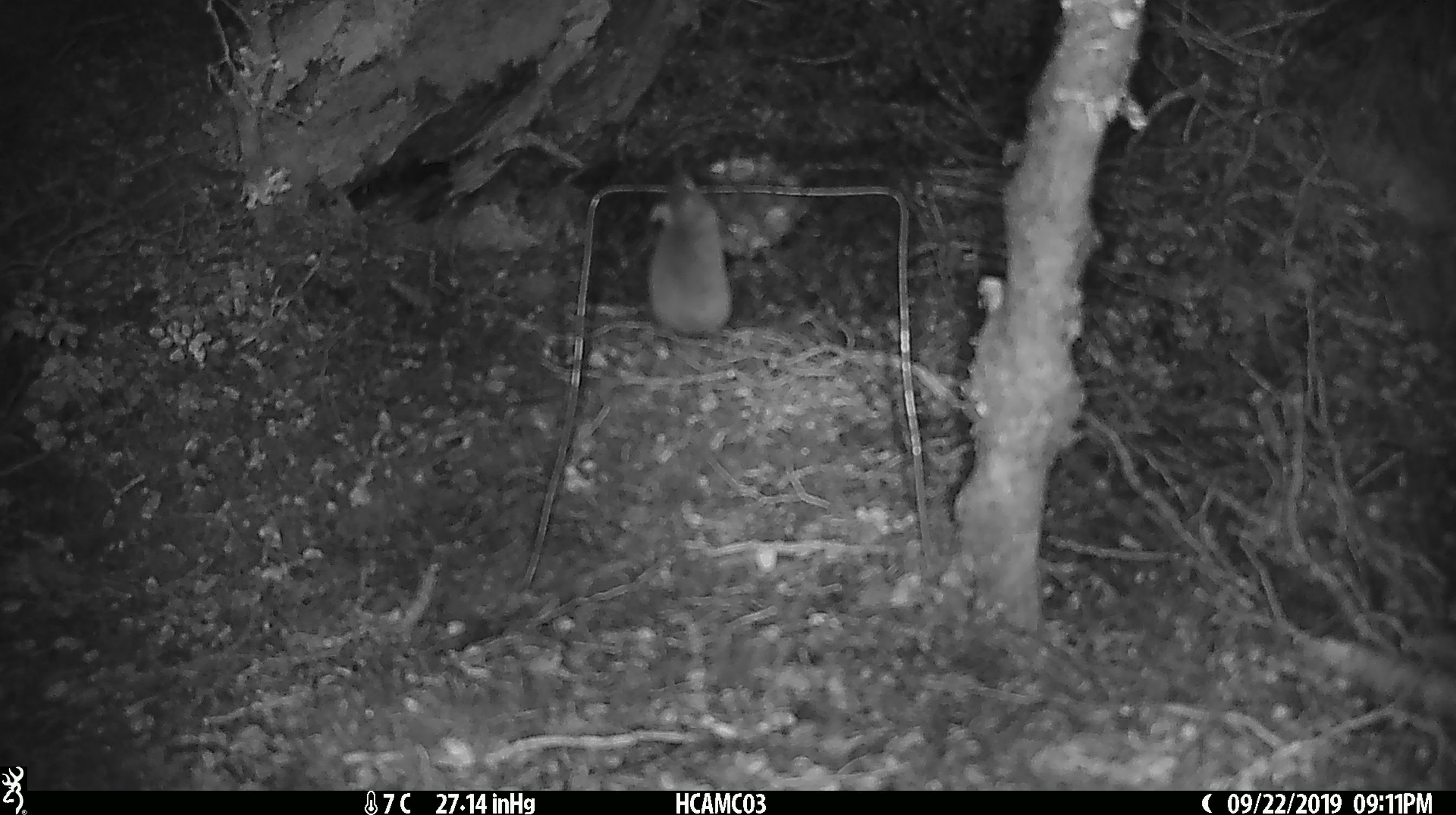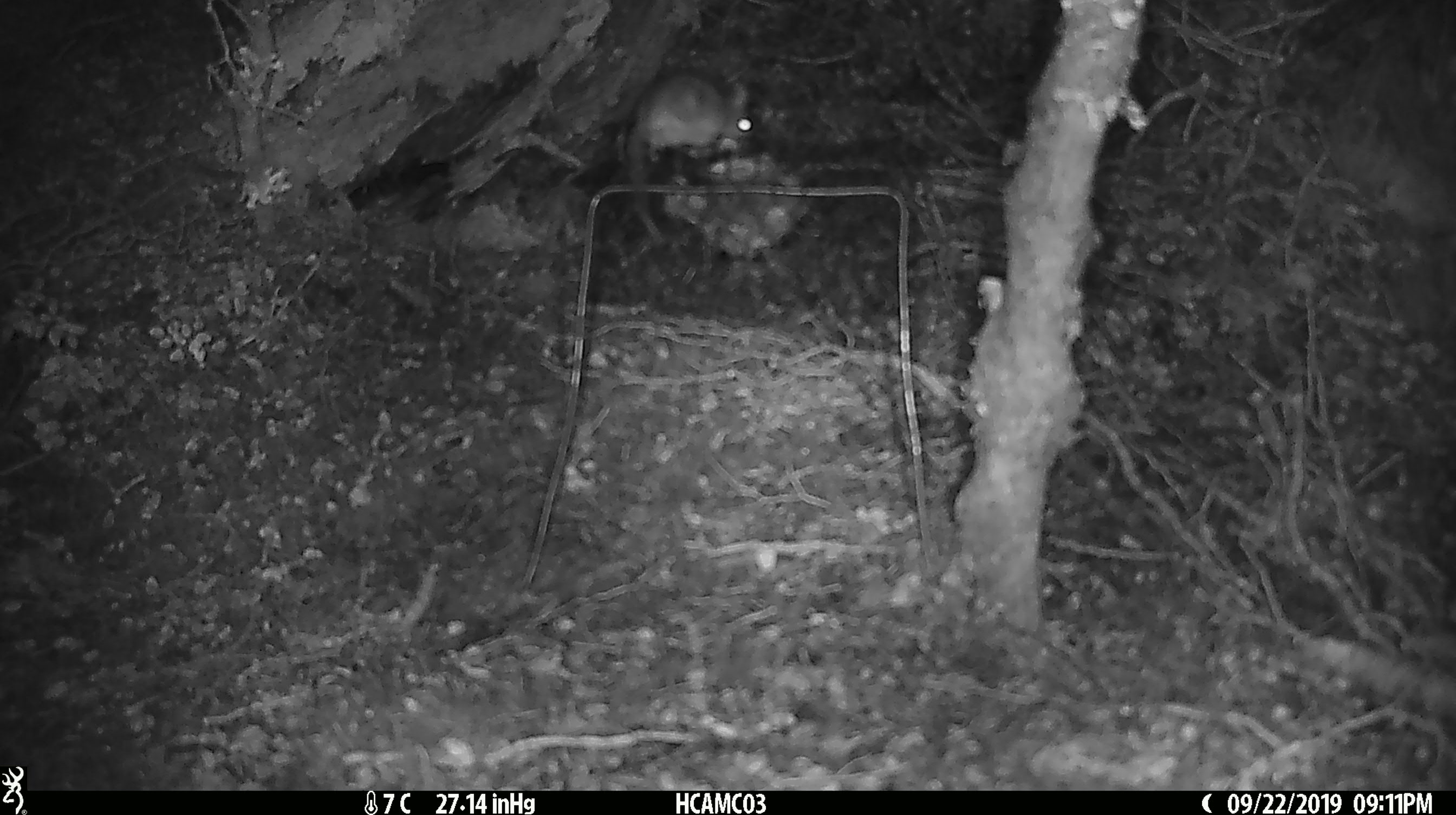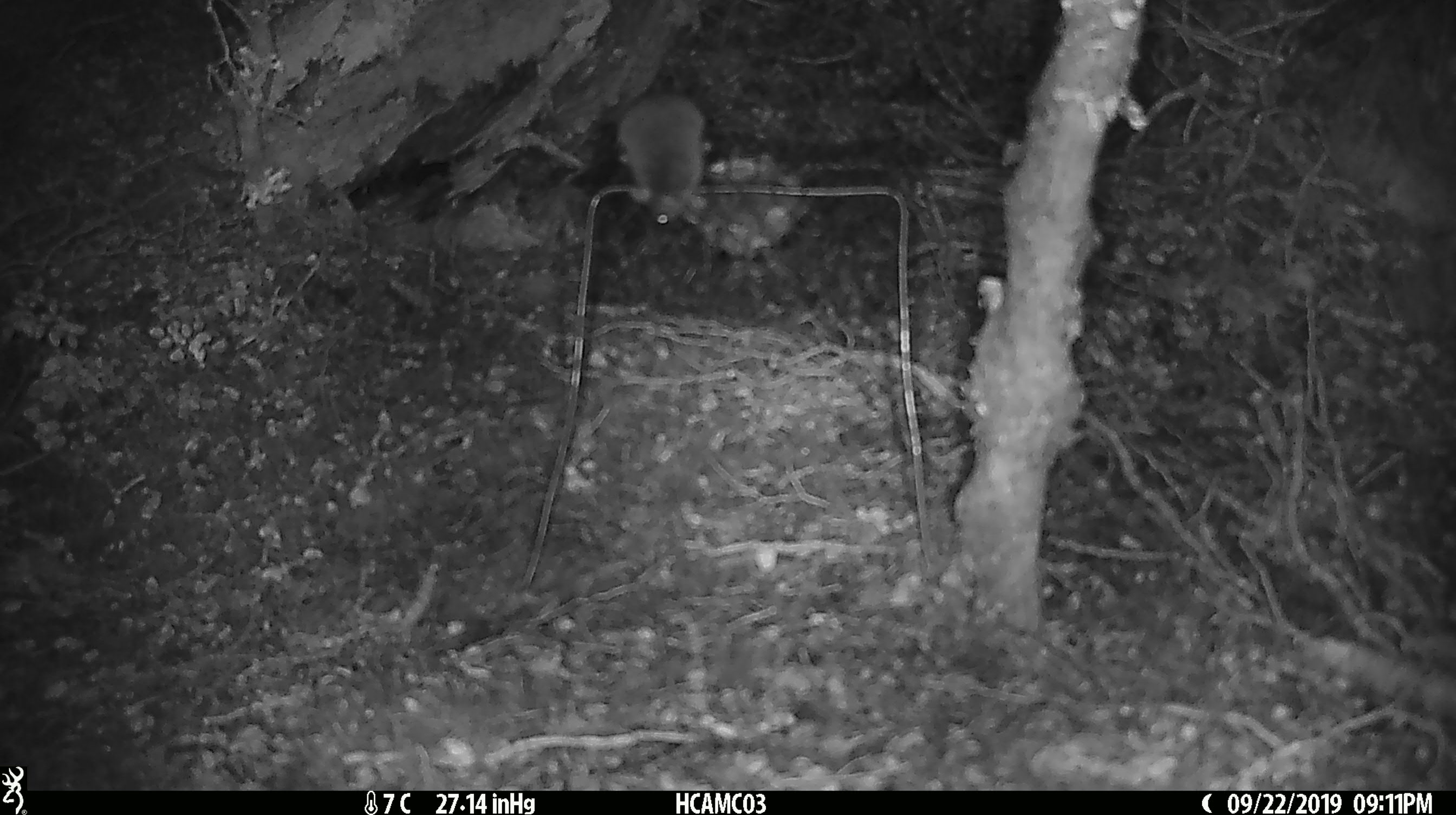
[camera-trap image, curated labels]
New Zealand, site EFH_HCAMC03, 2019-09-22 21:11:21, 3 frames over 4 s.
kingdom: Animalia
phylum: Chordata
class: Mammalia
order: Rodentia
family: Muridae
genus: Mus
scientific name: Mus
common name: mouse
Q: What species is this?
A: Mouse (Mus).